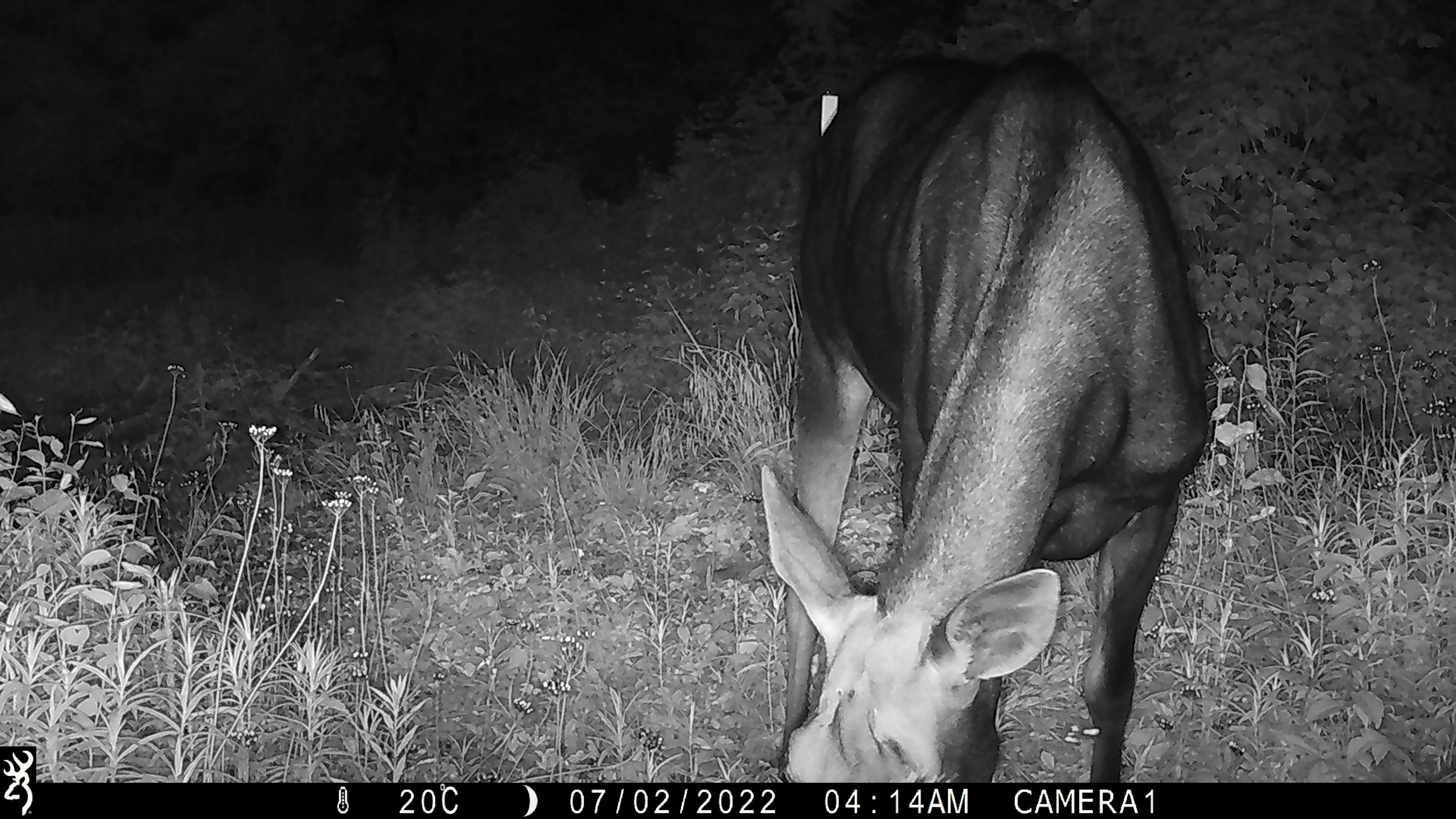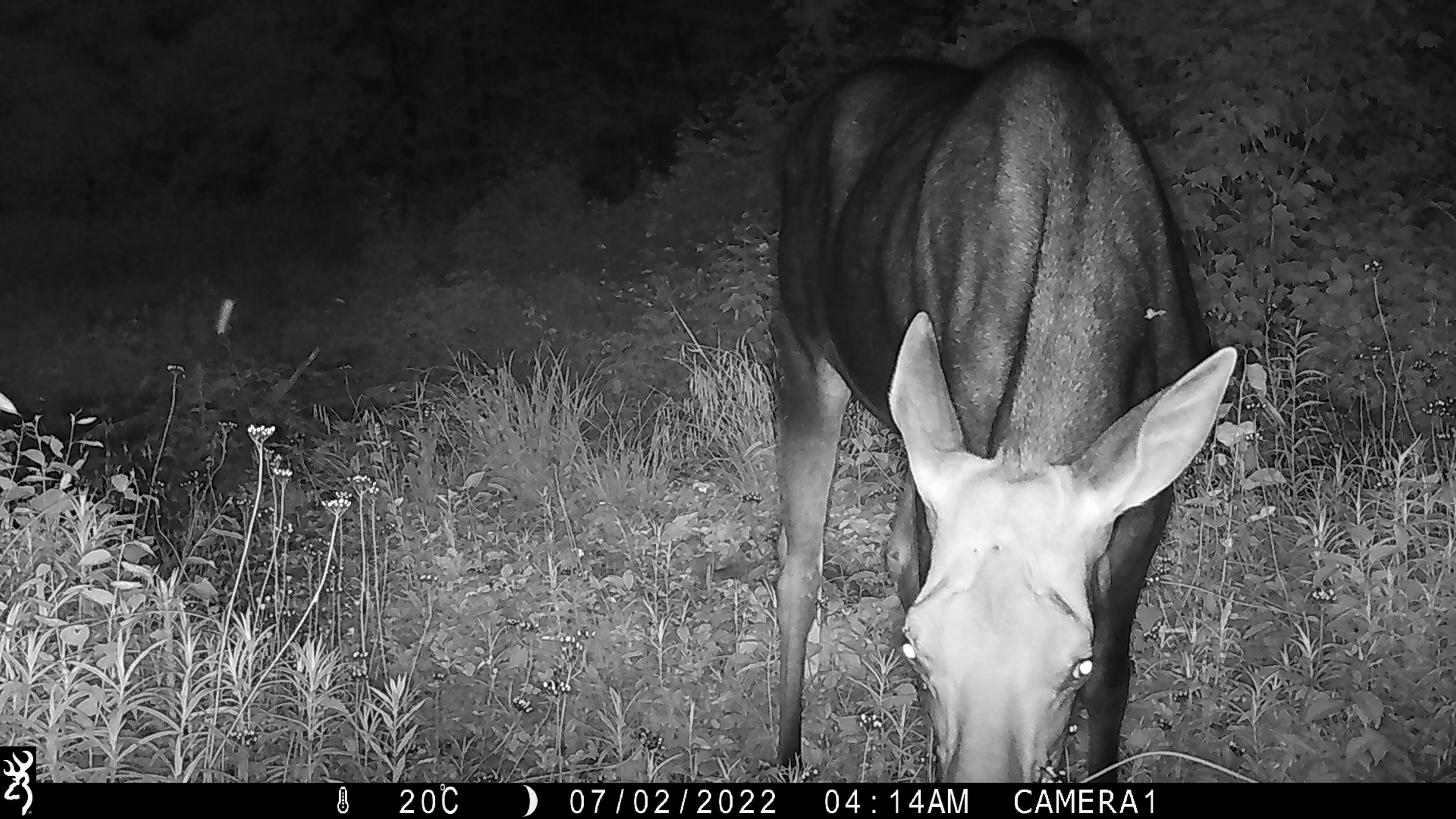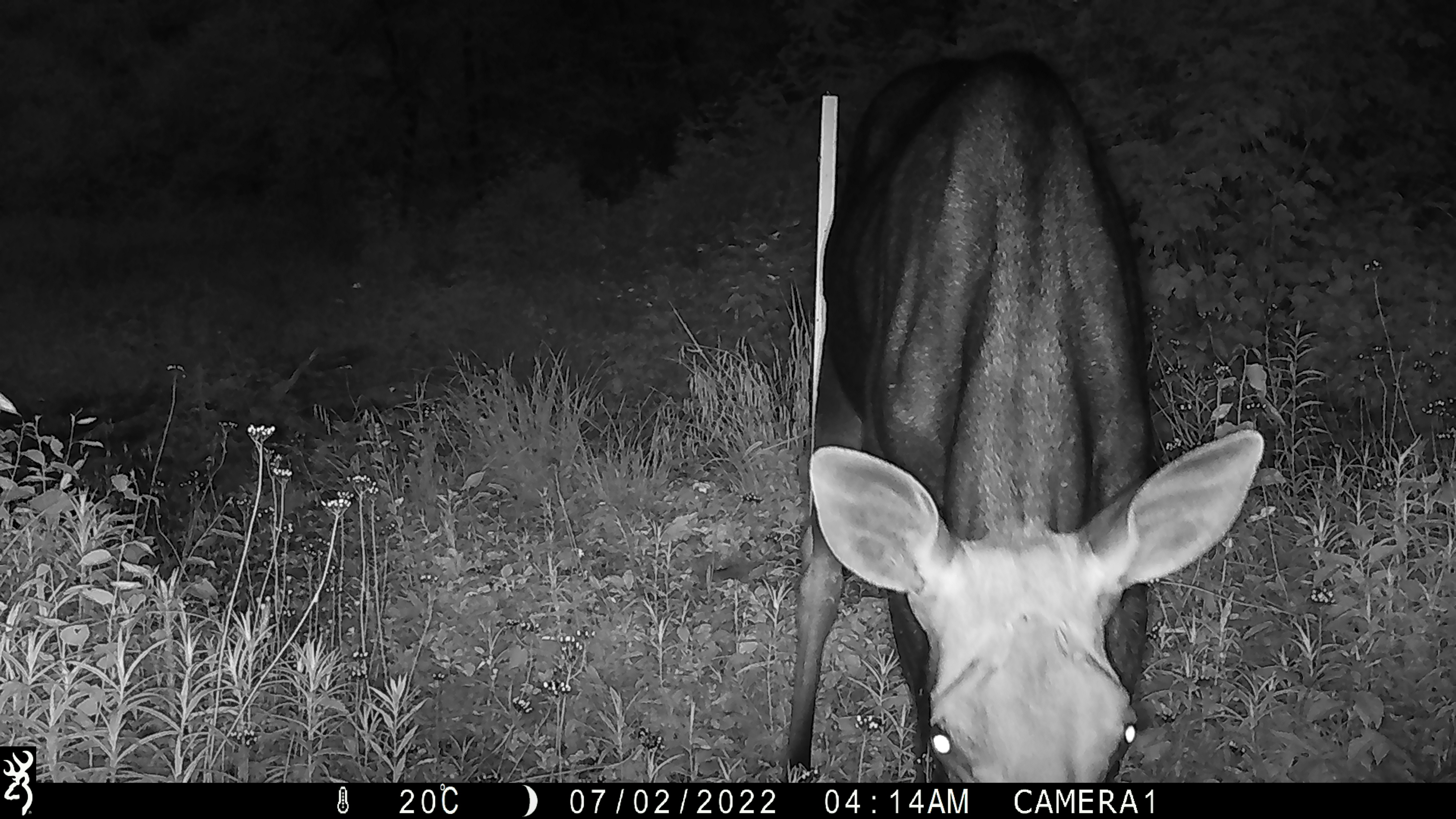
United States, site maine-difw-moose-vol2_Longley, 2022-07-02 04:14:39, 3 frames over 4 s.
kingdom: Animalia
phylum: Chordata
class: Mammalia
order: Artiodactyla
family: Cervidae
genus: Alces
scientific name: Alces alces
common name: moose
Moose (Alces alces).